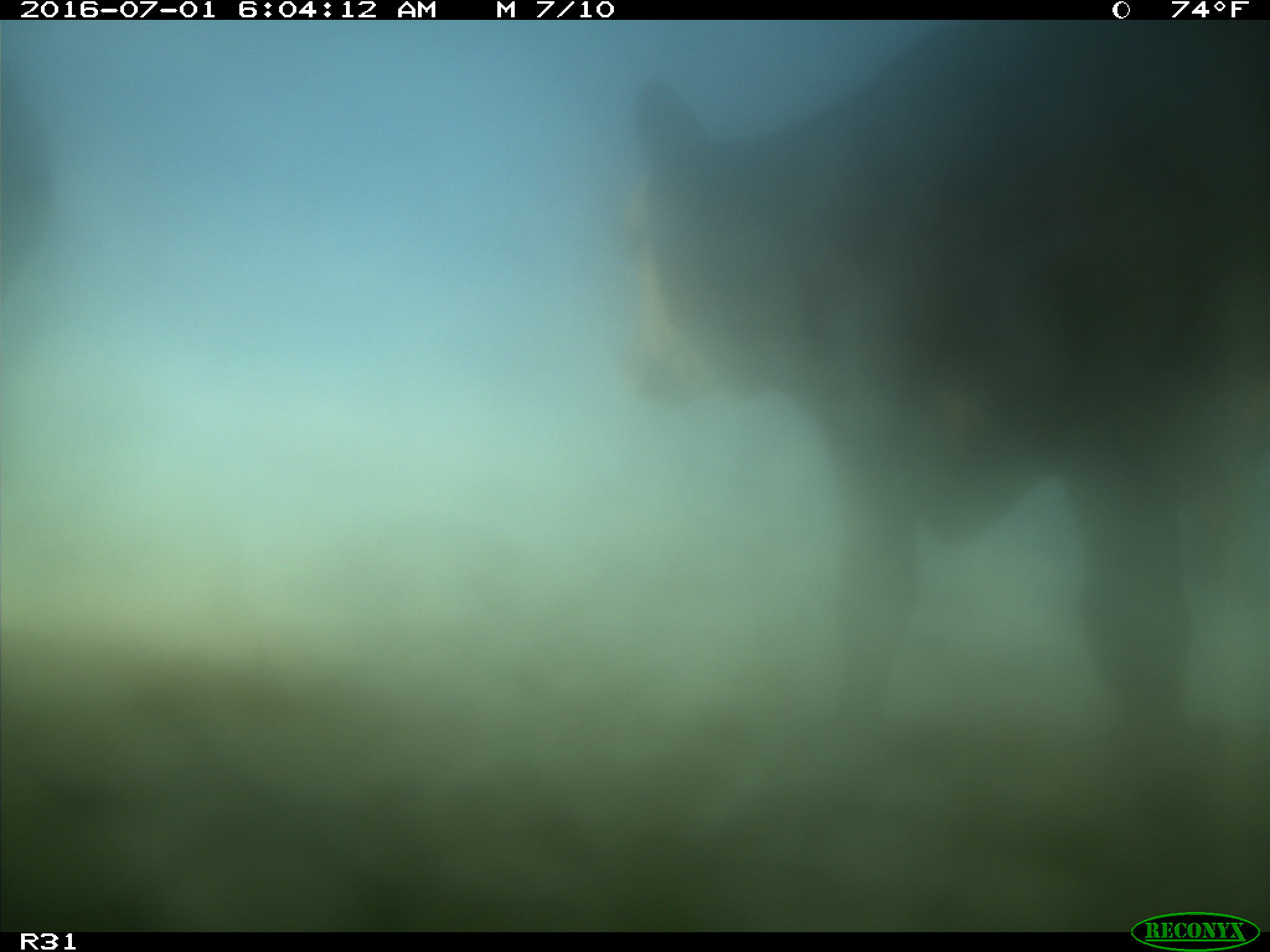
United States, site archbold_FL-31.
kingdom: Animalia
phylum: Chordata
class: Mammalia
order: Artiodactyla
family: Bovidae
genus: Bos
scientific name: Bos taurus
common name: domestic cow